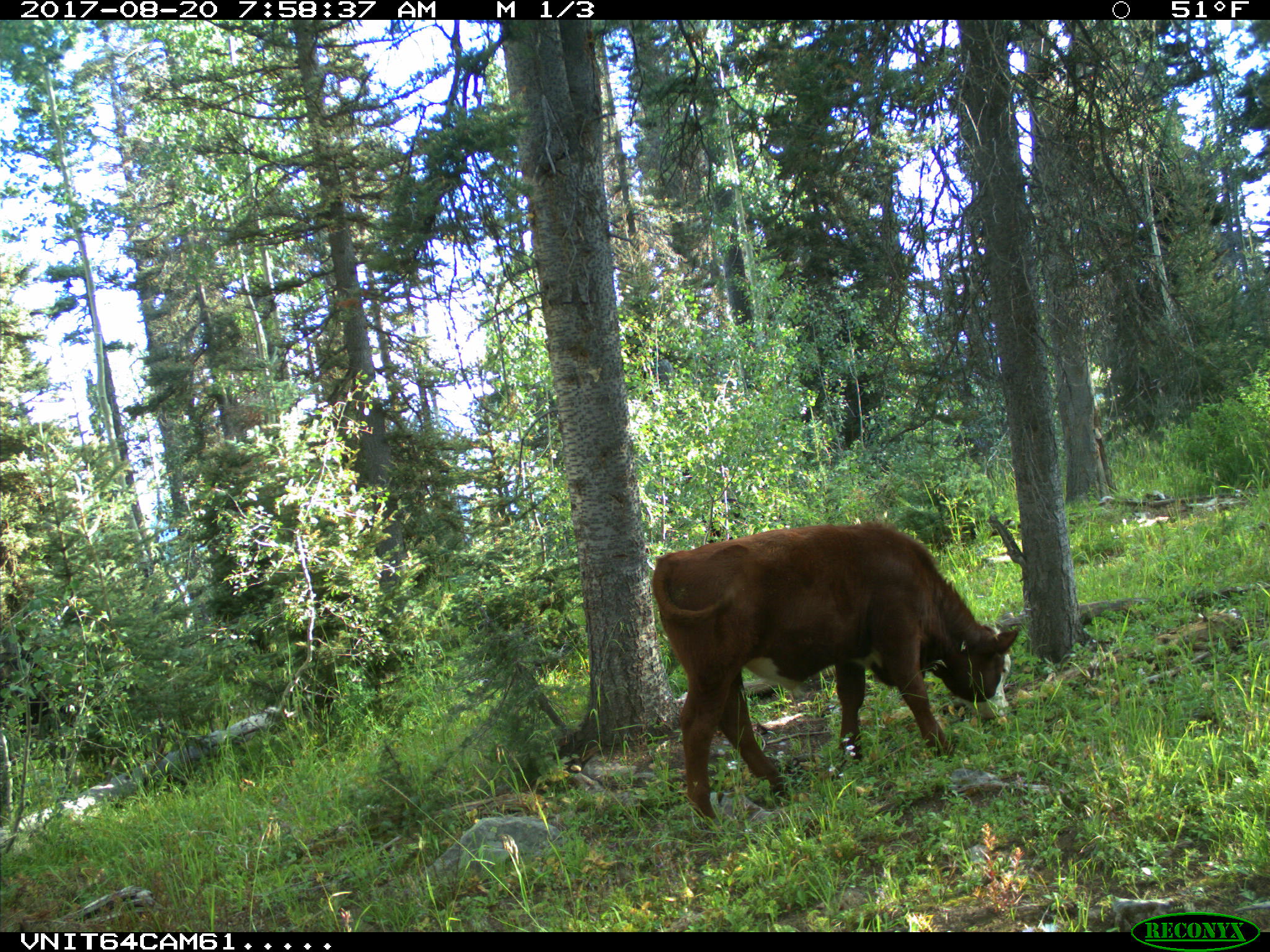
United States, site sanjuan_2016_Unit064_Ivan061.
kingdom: Animalia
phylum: Chordata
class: Mammalia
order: Artiodactyla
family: Bovidae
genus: Bos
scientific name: Bos taurus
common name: domestic cow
Bos taurus (domestic cow).